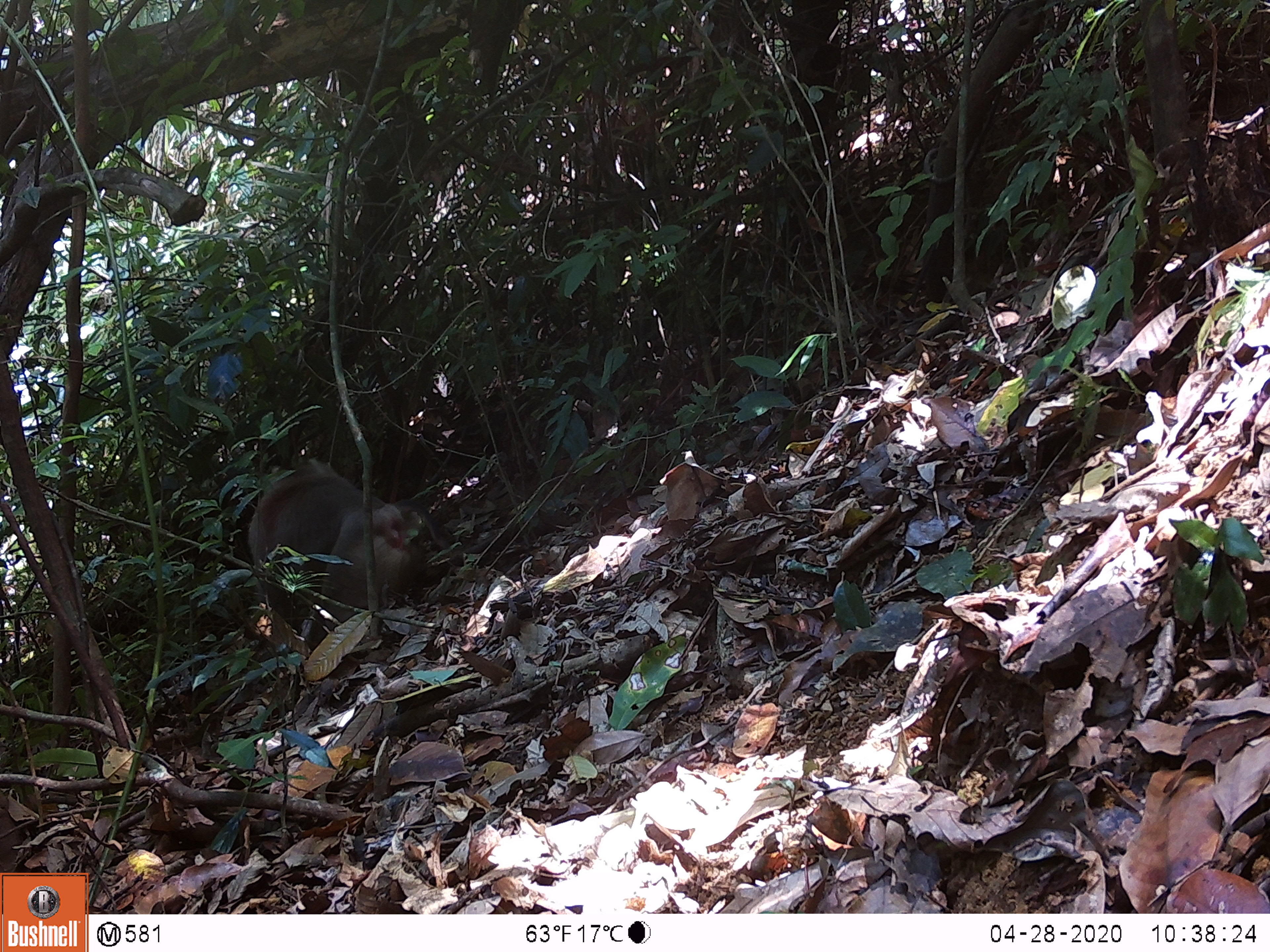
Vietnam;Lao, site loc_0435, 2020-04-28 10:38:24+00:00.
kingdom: Animalia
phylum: Chordata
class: Mammalia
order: Primates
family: Cercopithecidae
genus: Macaca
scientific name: Macaca nemestrina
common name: pig-tailed macaque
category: pig tailed macaque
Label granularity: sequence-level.